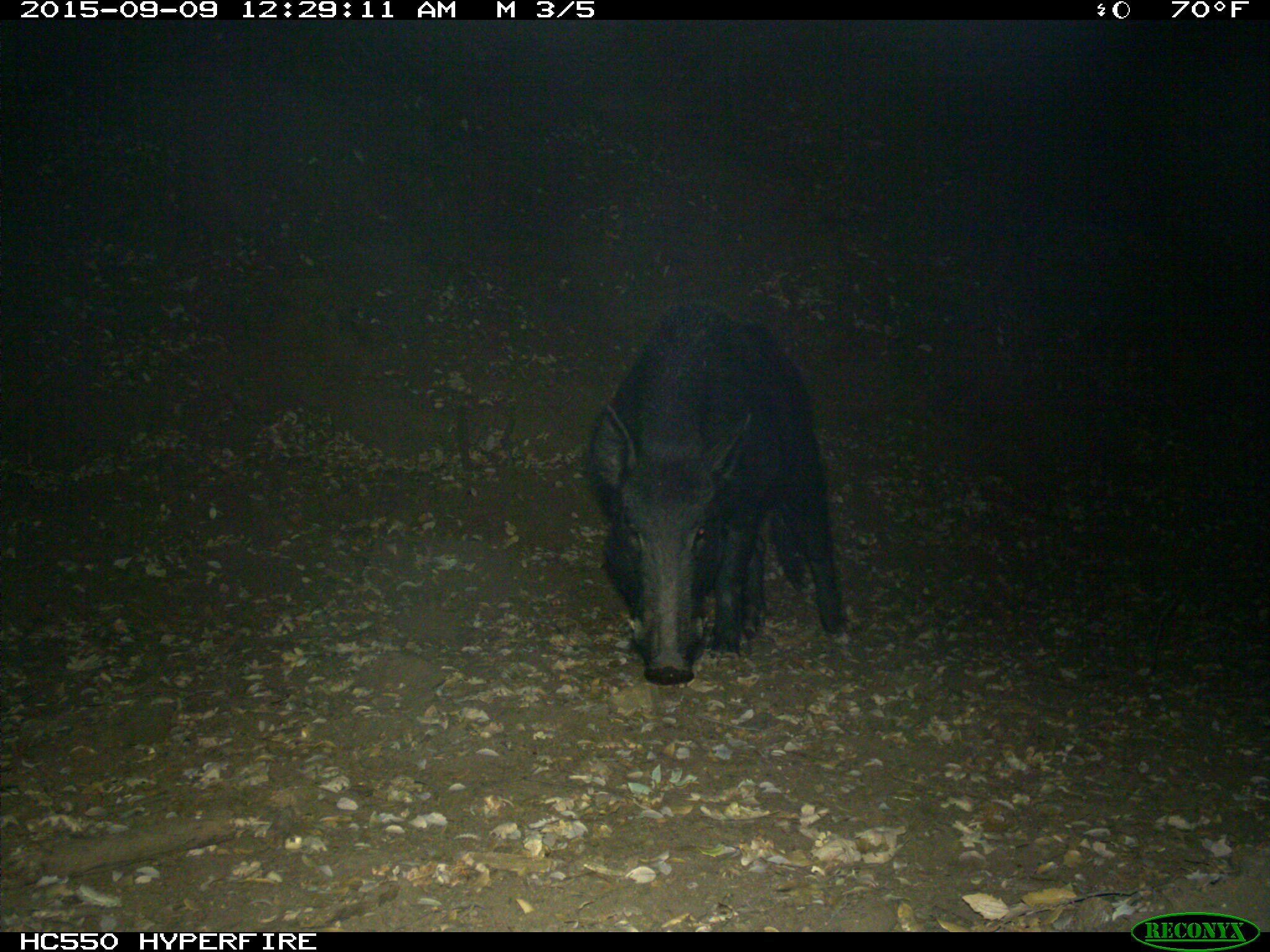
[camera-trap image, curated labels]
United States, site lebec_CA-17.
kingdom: Animalia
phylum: Chordata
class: Mammalia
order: Artiodactyla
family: Suidae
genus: Sus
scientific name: Sus scrofa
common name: wild boar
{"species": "Sus scrofa (wild boar)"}